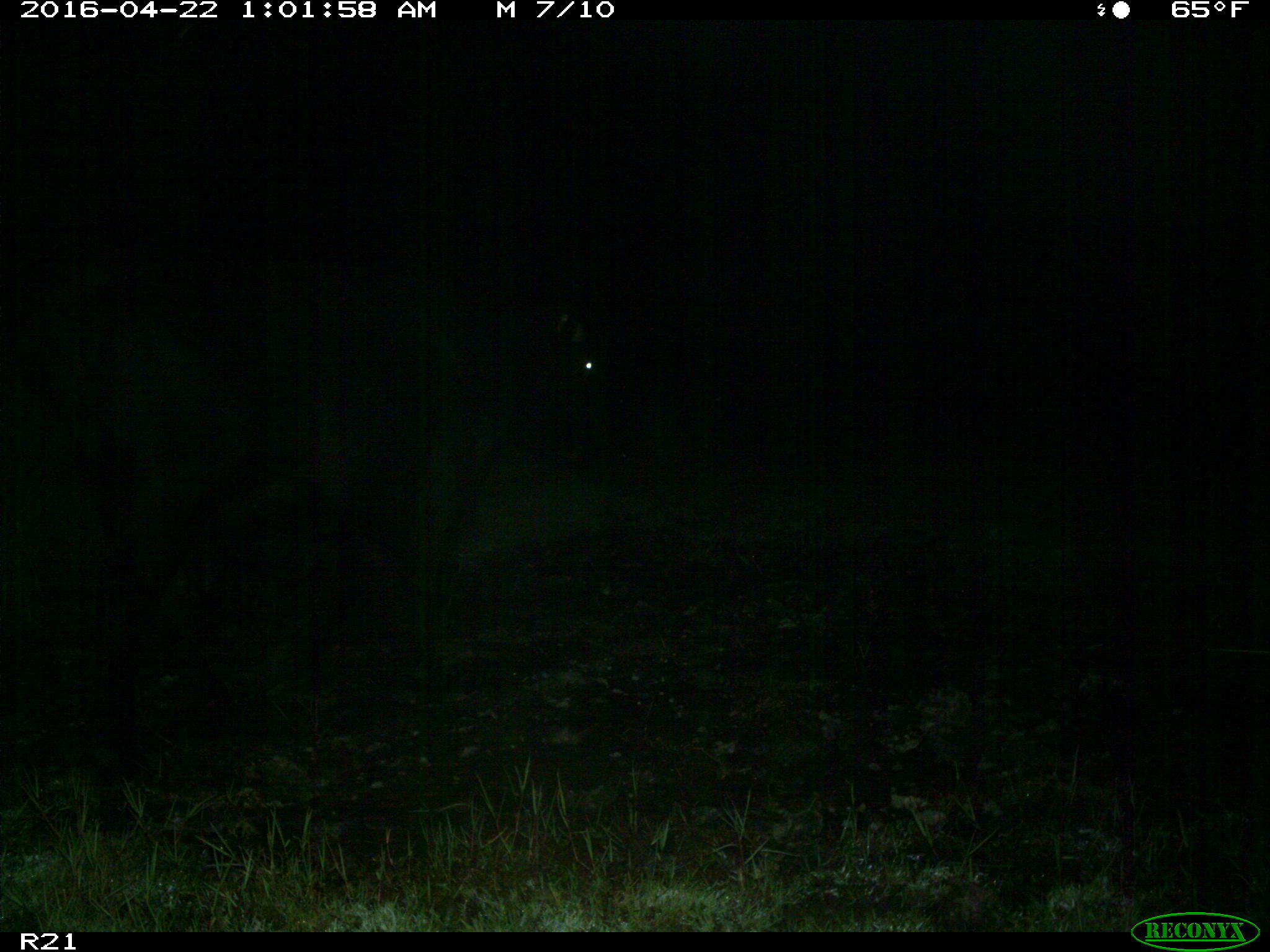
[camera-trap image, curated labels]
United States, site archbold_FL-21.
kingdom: Animalia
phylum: Chordata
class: Mammalia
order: Artiodactyla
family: Bovidae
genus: Bos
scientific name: Bos taurus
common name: domestic cow